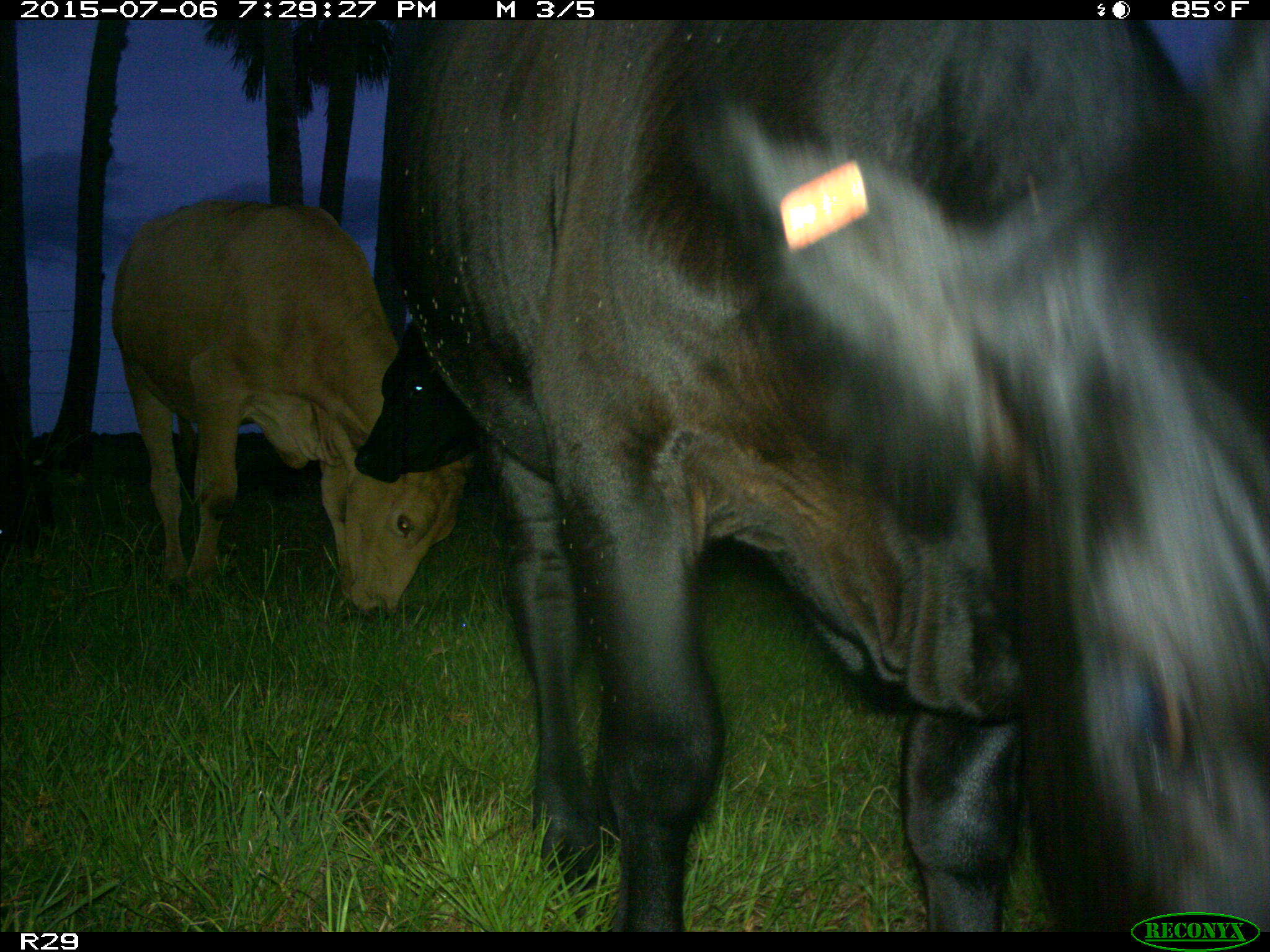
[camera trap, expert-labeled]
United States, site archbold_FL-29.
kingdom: Animalia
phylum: Chordata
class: Mammalia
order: Artiodactyla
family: Bovidae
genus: Bos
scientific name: Bos taurus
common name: domestic cow